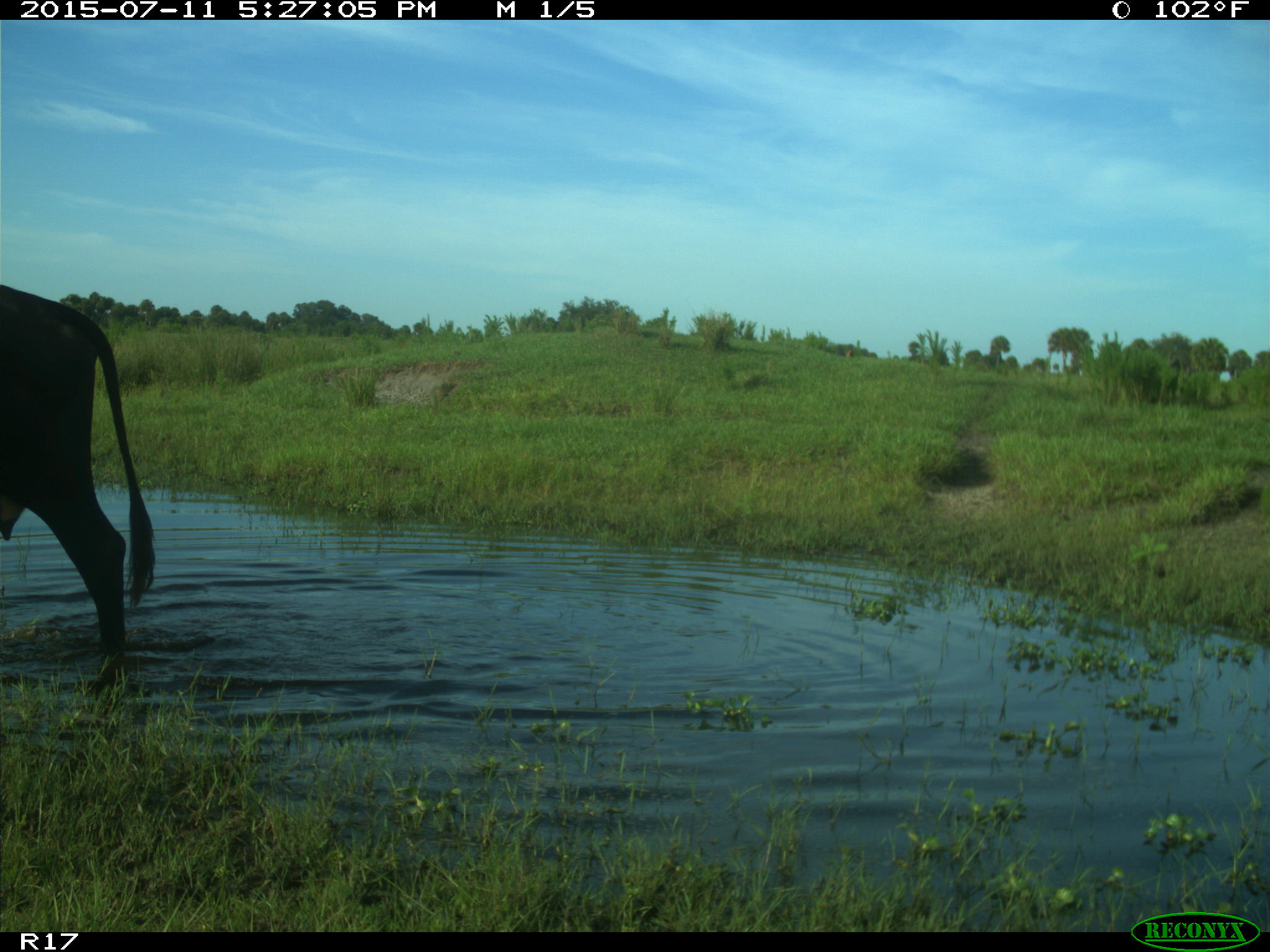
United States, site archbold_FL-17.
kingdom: Animalia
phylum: Chordata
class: Mammalia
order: Artiodactyla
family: Bovidae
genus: Bos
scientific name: Bos taurus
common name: domestic cow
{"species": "Bos taurus (domestic cow)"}